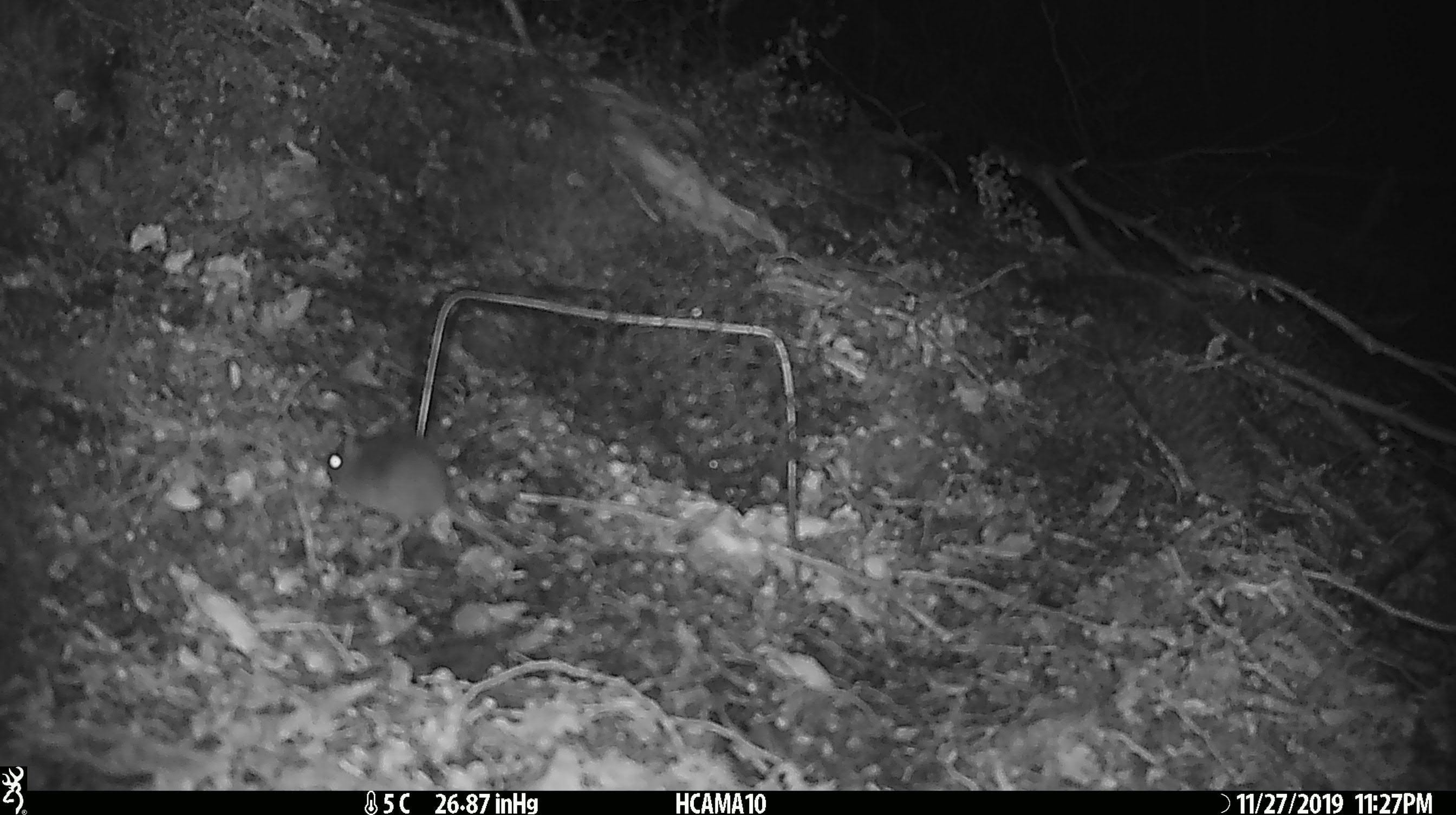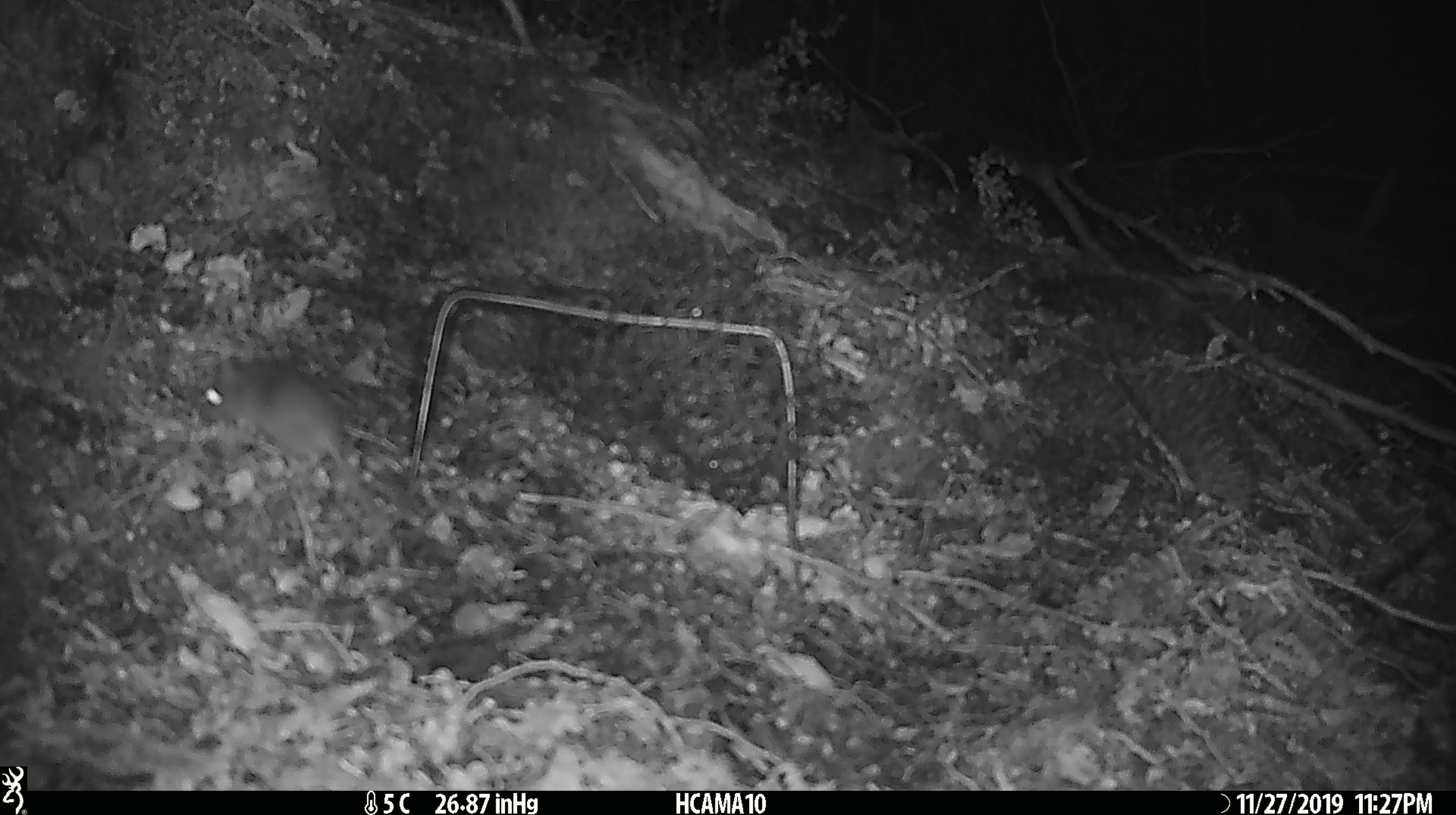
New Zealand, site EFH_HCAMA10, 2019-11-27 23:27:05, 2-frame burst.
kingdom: Animalia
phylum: Chordata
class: Mammalia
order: Rodentia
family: Muridae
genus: Mus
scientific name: Mus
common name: mouse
Mouse (Mus).